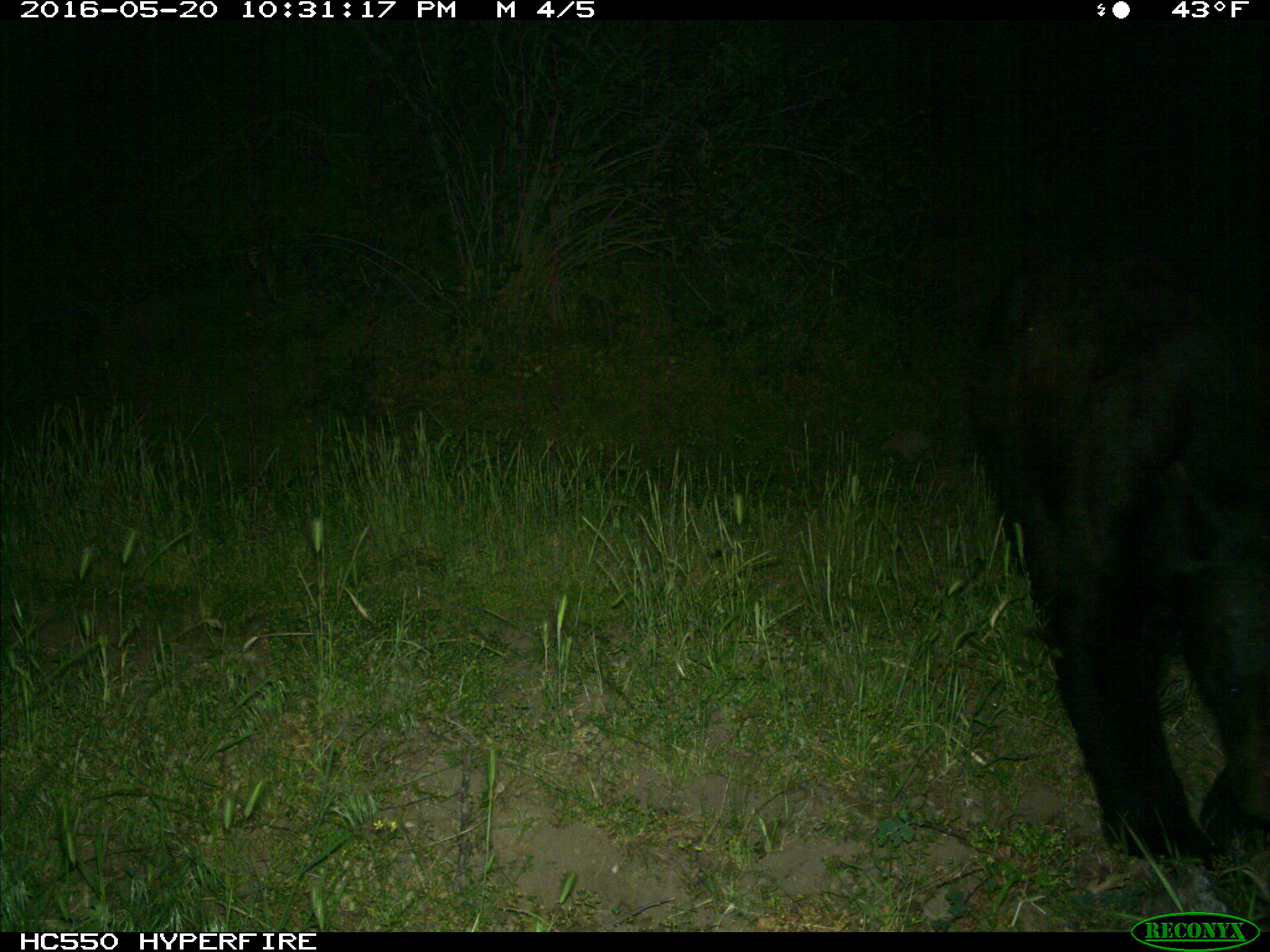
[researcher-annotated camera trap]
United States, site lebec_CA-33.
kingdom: Animalia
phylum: Chordata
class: Mammalia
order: Carnivora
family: Ursidae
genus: Ursus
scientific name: Ursus americanus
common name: american black bear